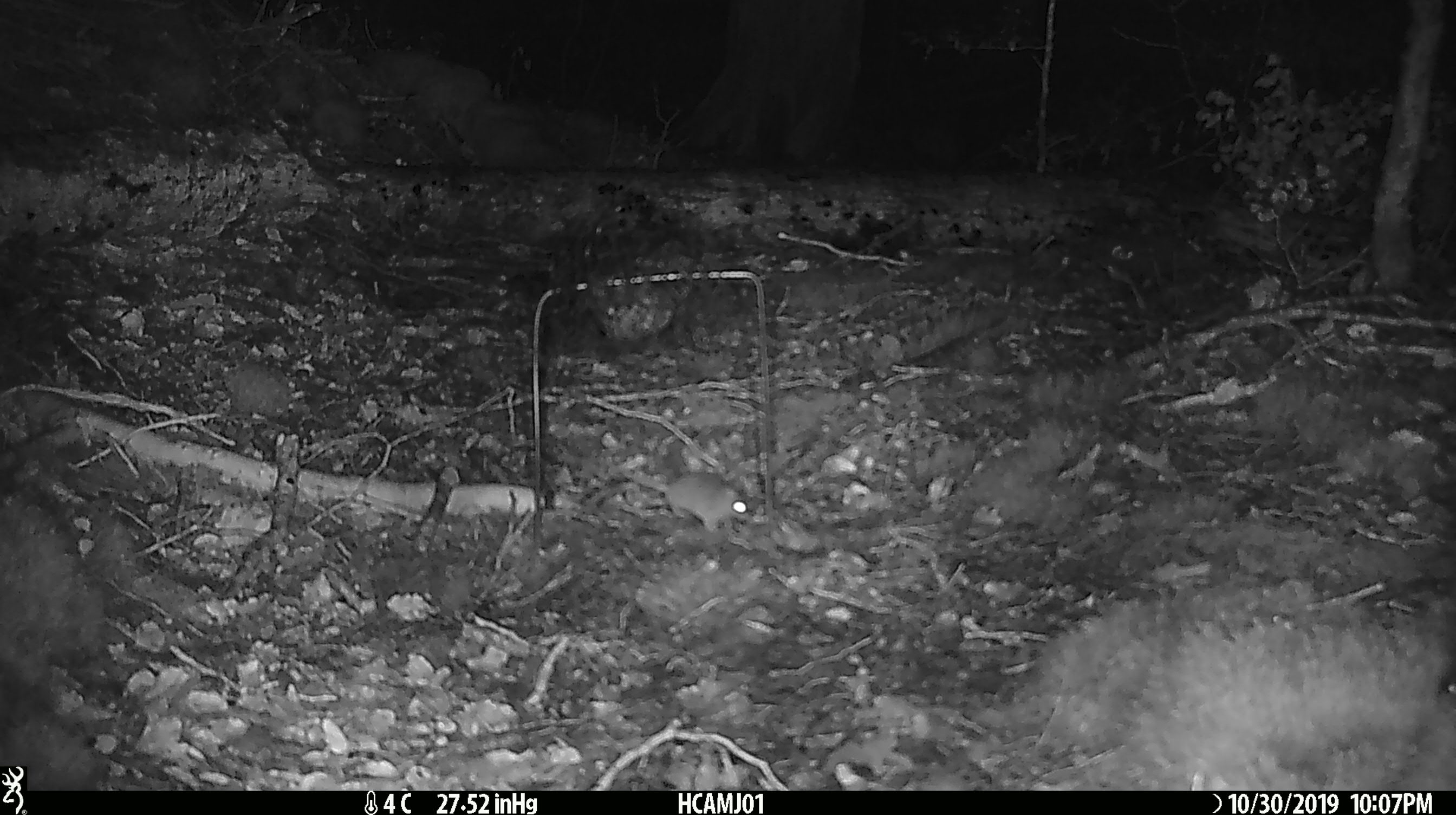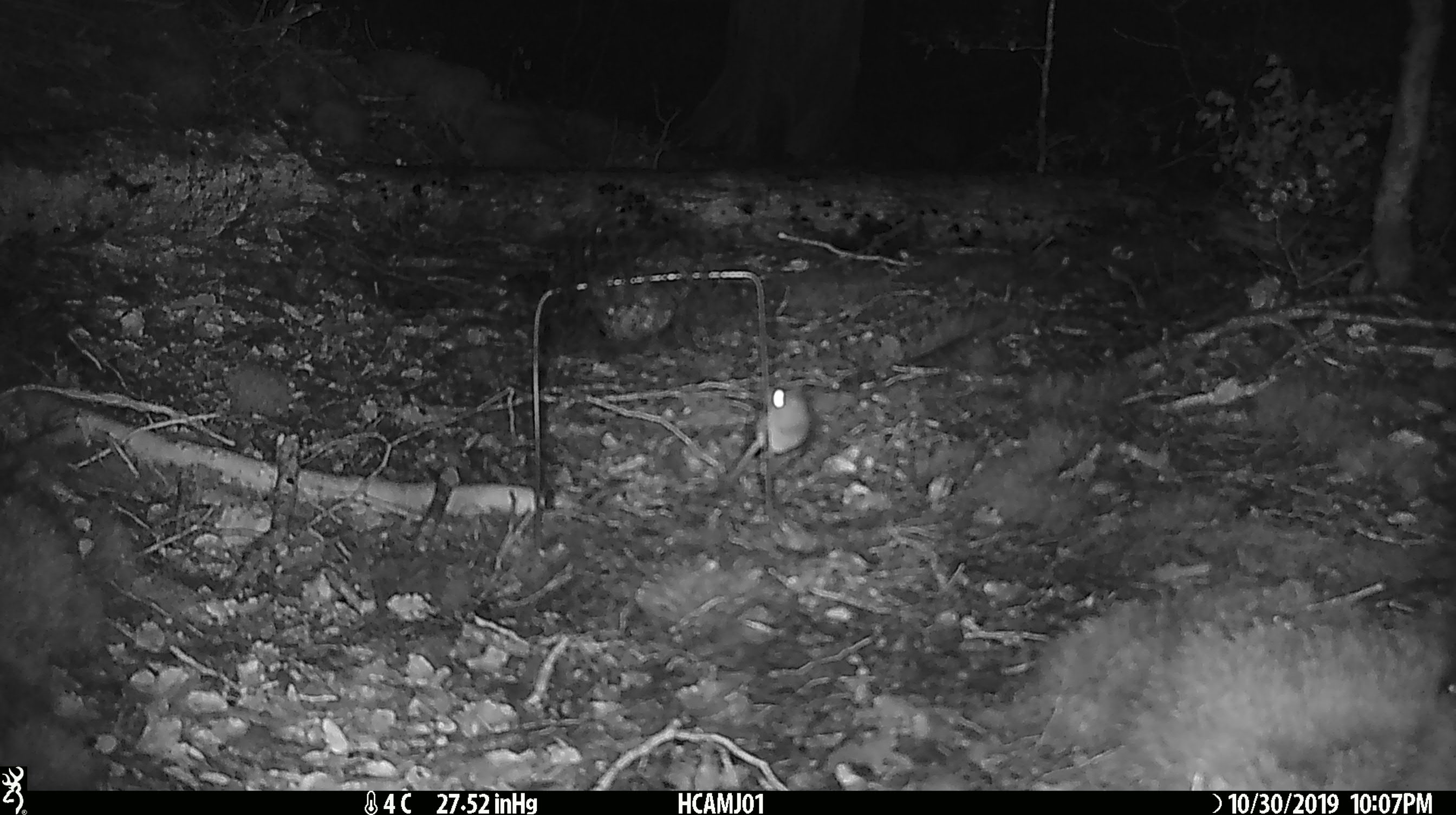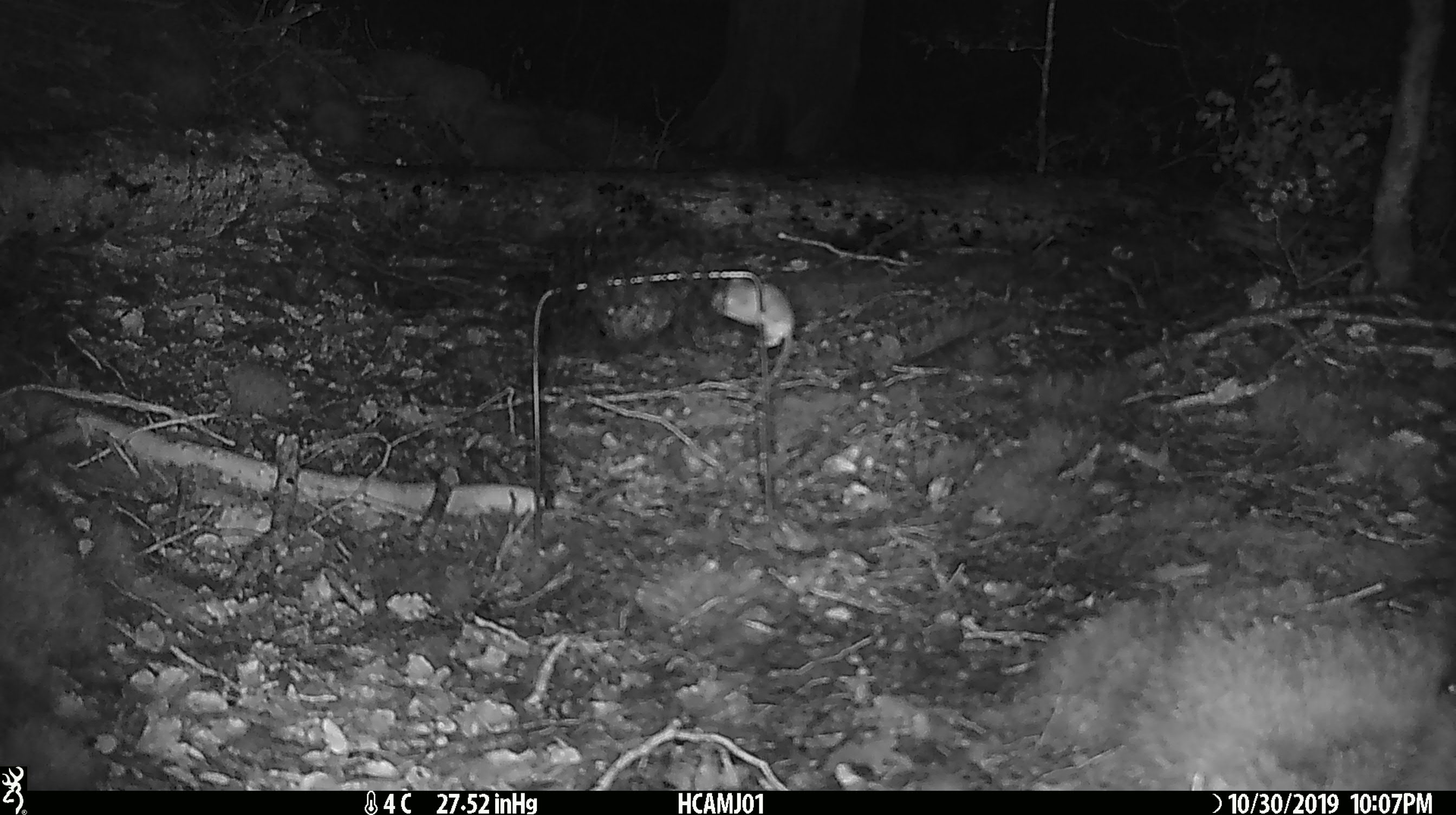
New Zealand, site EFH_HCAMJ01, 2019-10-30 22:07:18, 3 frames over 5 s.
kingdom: Animalia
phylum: Chordata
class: Mammalia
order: Rodentia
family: Muridae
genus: Mus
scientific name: Mus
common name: mouse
Mouse (Mus).